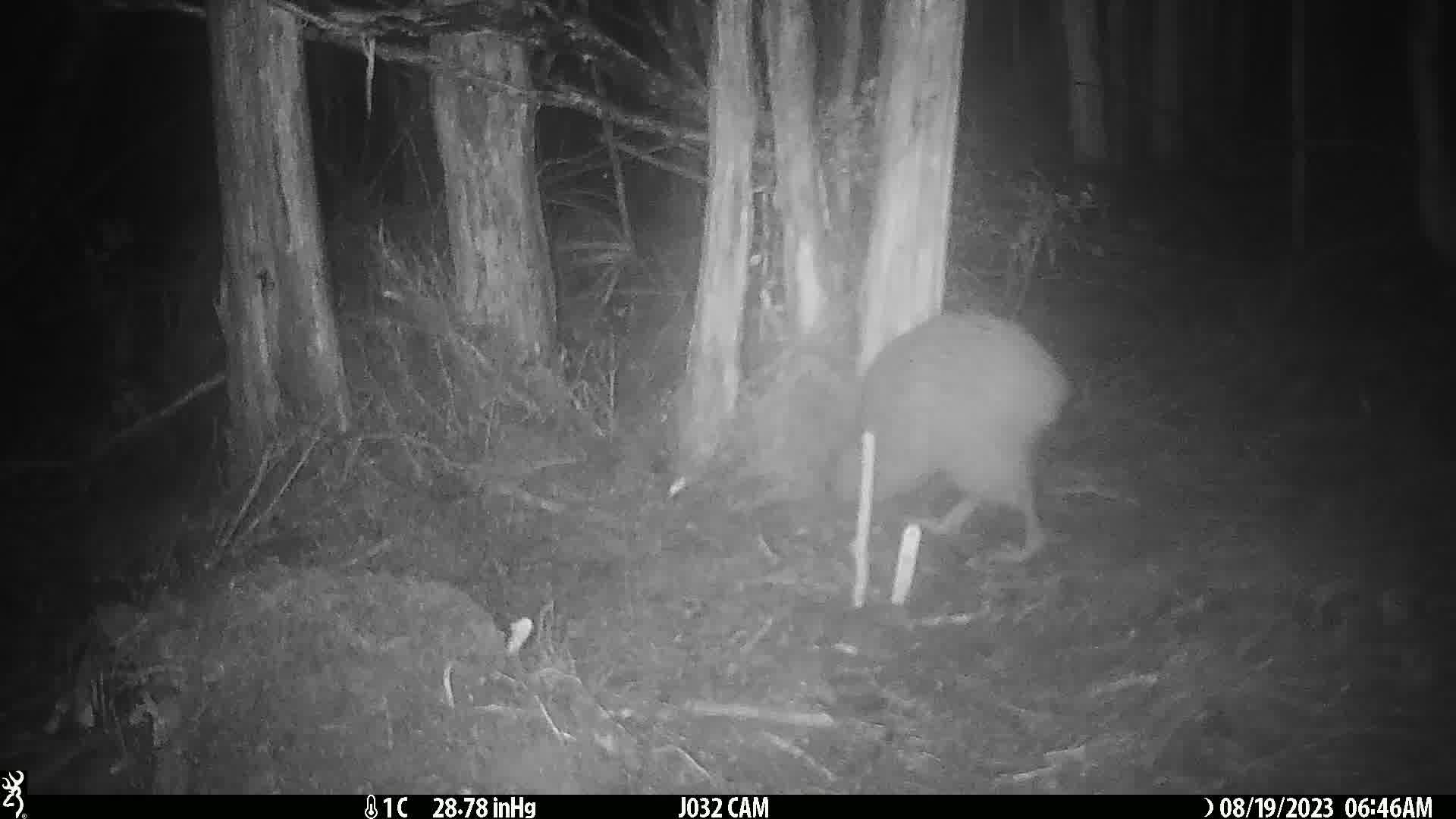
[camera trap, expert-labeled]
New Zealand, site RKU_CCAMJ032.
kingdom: Animalia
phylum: Chordata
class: Aves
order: Apterygiformes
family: Apterygidae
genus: Apteryx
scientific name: Apteryx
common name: kiwi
Kiwi (Apteryx).